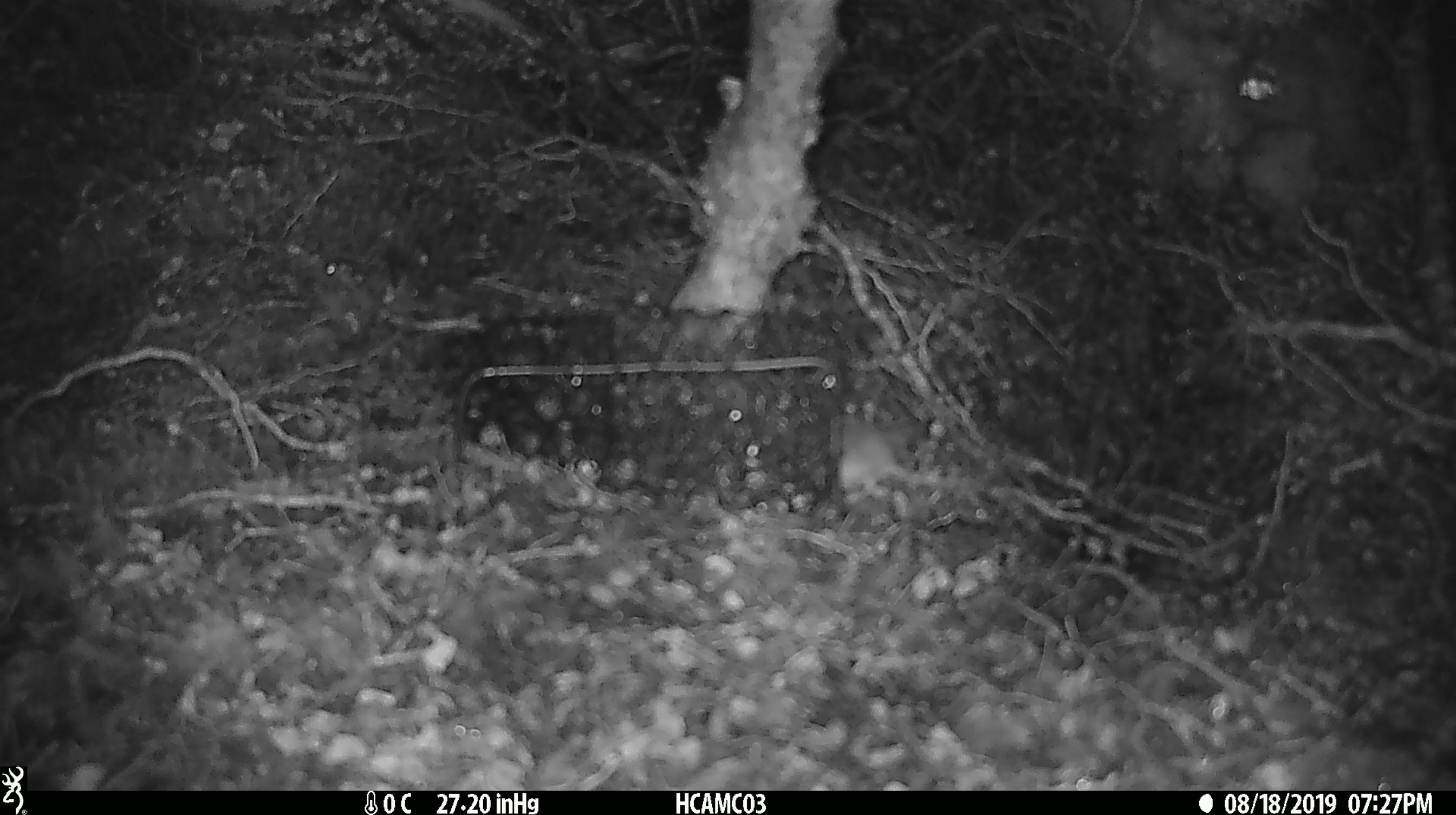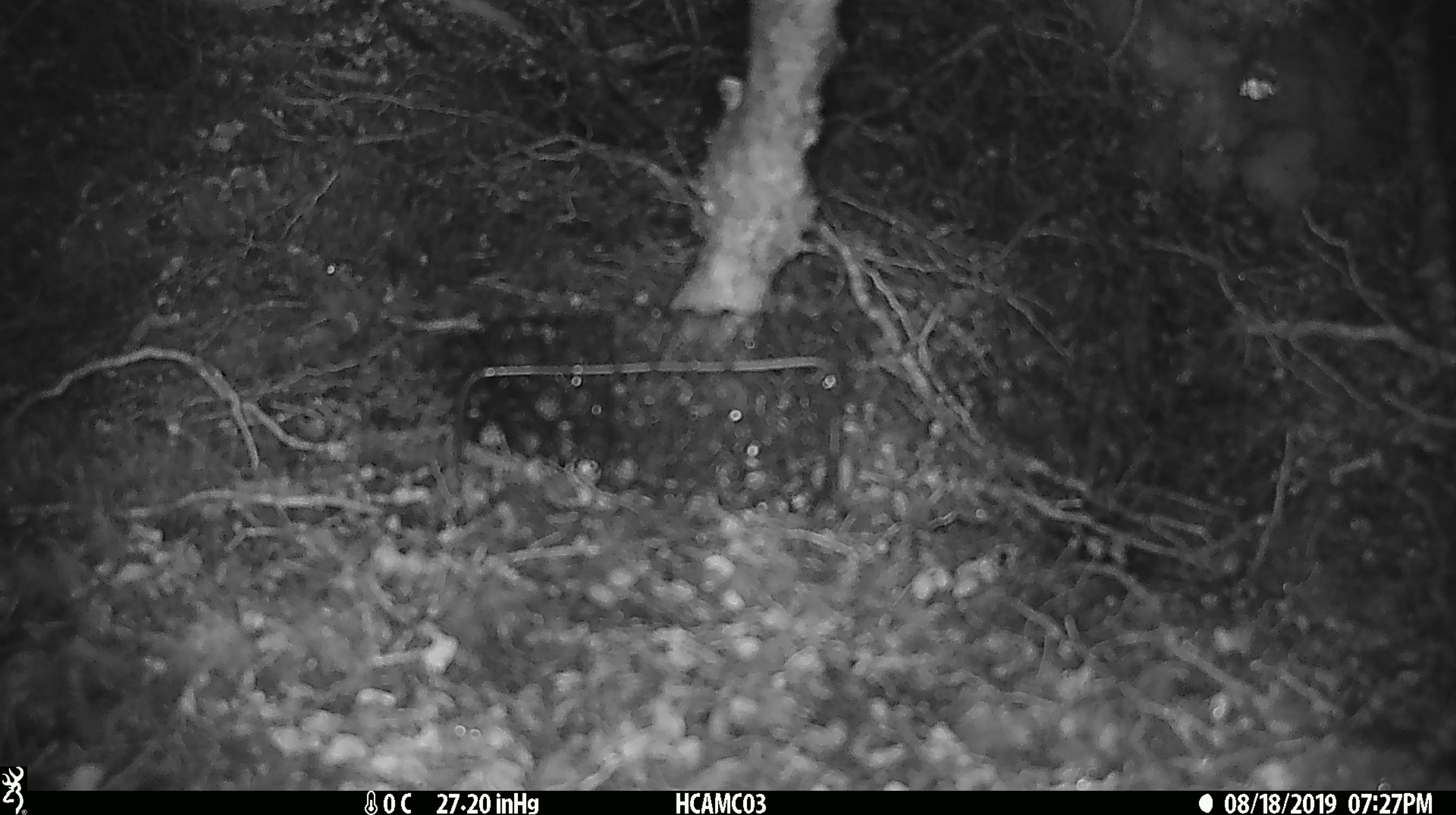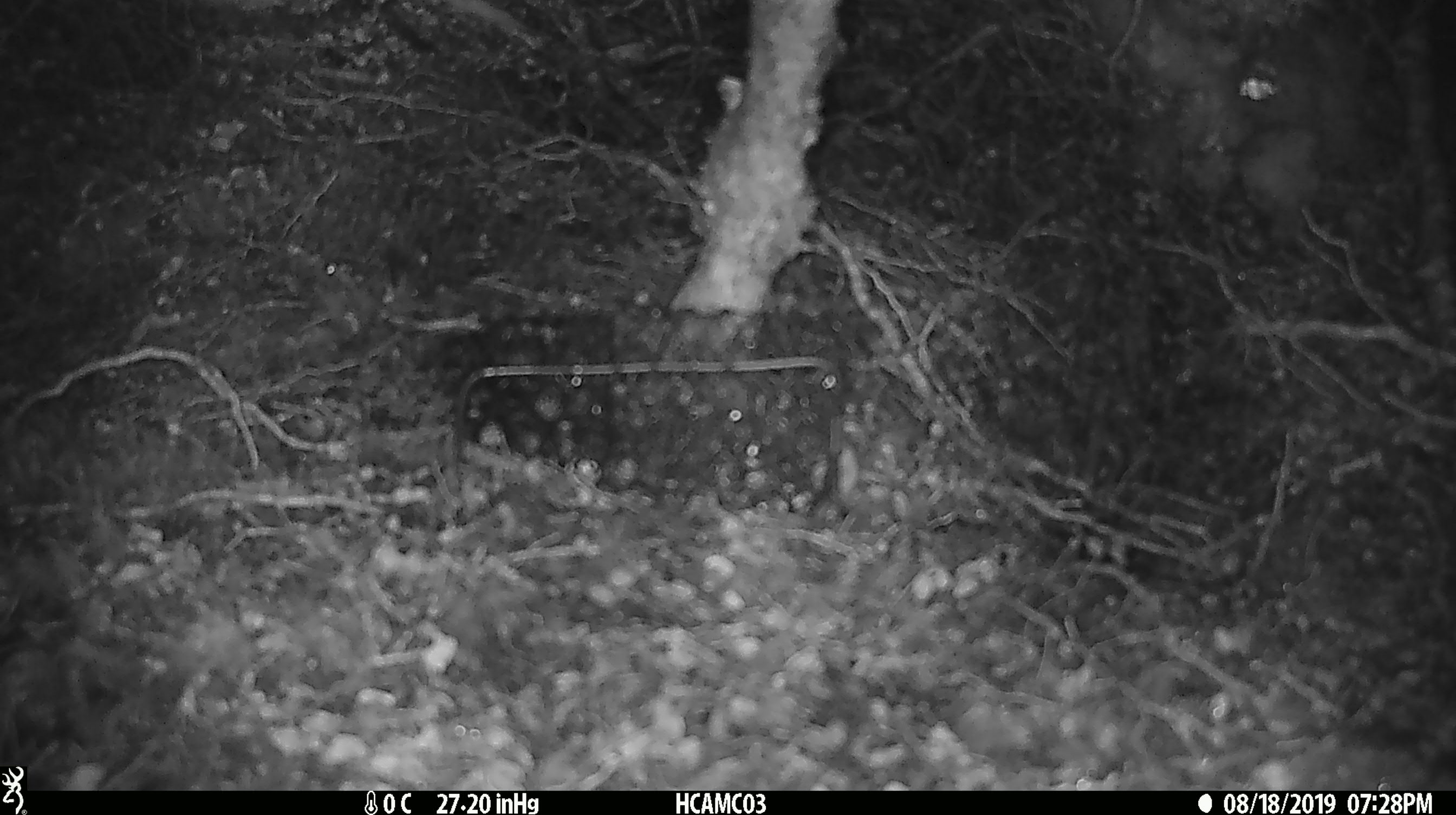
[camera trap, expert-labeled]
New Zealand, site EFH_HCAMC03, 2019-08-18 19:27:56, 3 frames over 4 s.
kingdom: Animalia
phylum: Chordata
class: Mammalia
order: Rodentia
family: Muridae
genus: Mus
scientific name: Mus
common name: mouse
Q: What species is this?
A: Mouse (Mus).